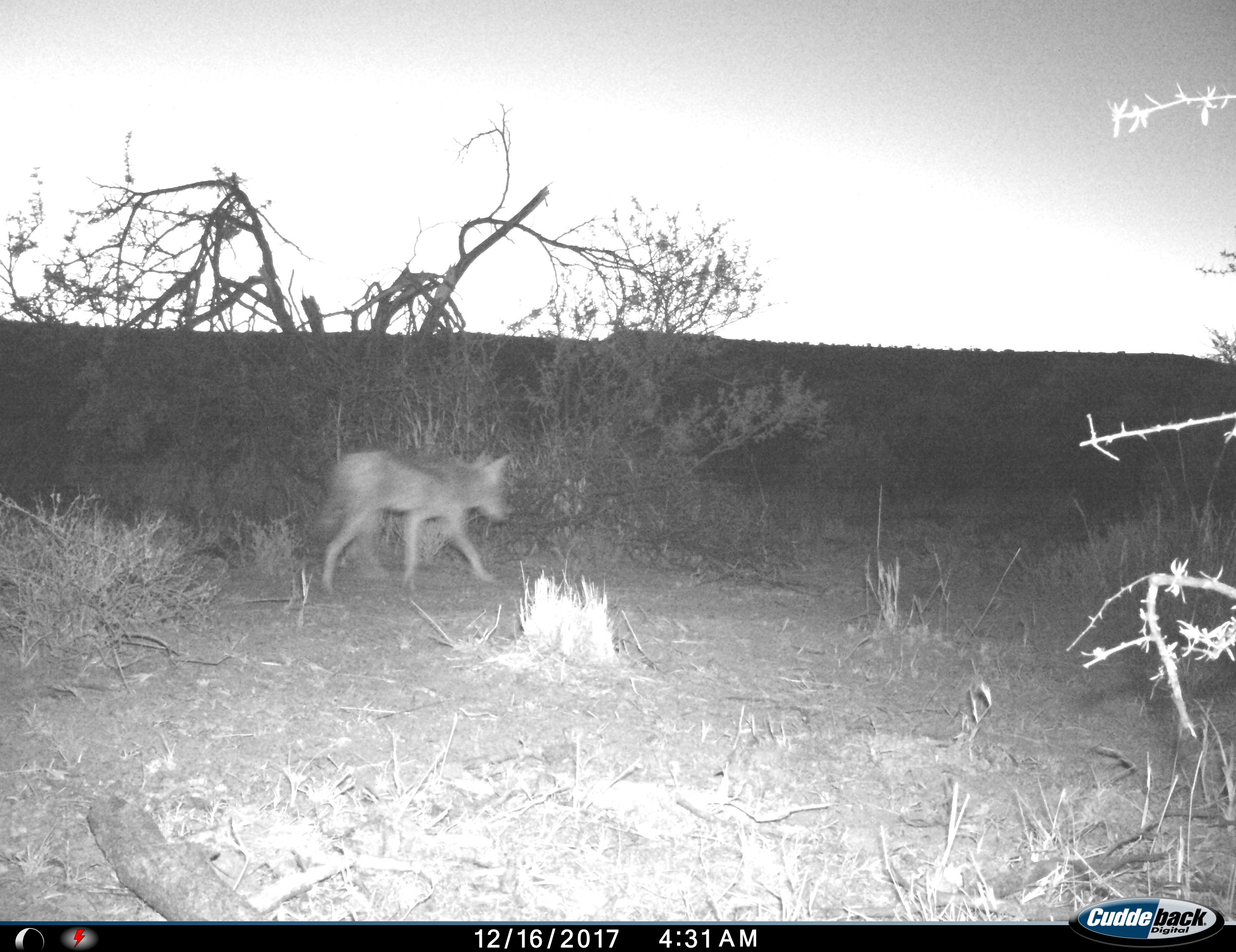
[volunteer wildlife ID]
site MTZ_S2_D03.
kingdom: Animalia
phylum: Chordata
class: Mammalia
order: Carnivora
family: Canidae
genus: Lupulella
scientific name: Lupulella mesomelas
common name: black-backed jackal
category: jackalblackbacked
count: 1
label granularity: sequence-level